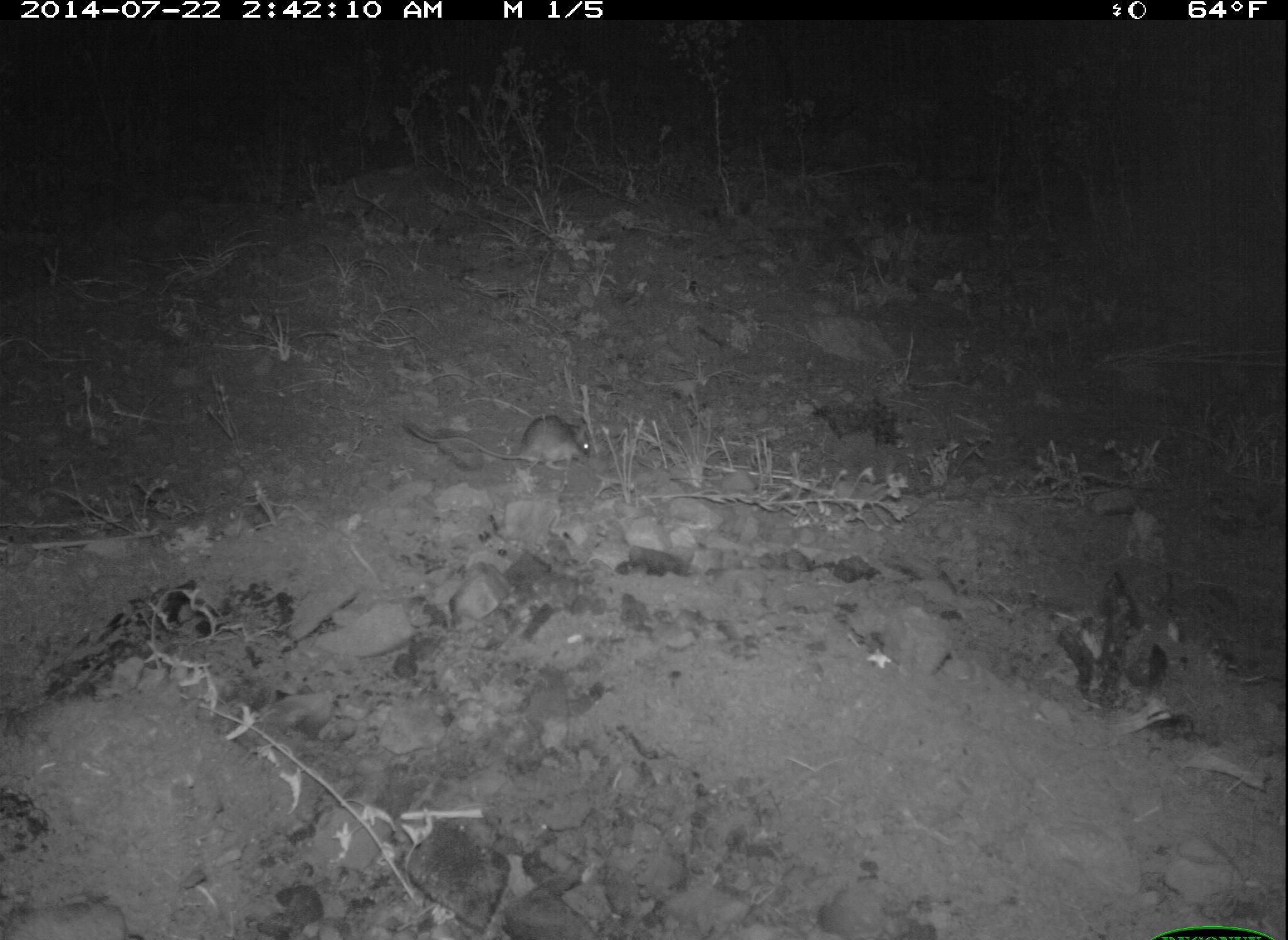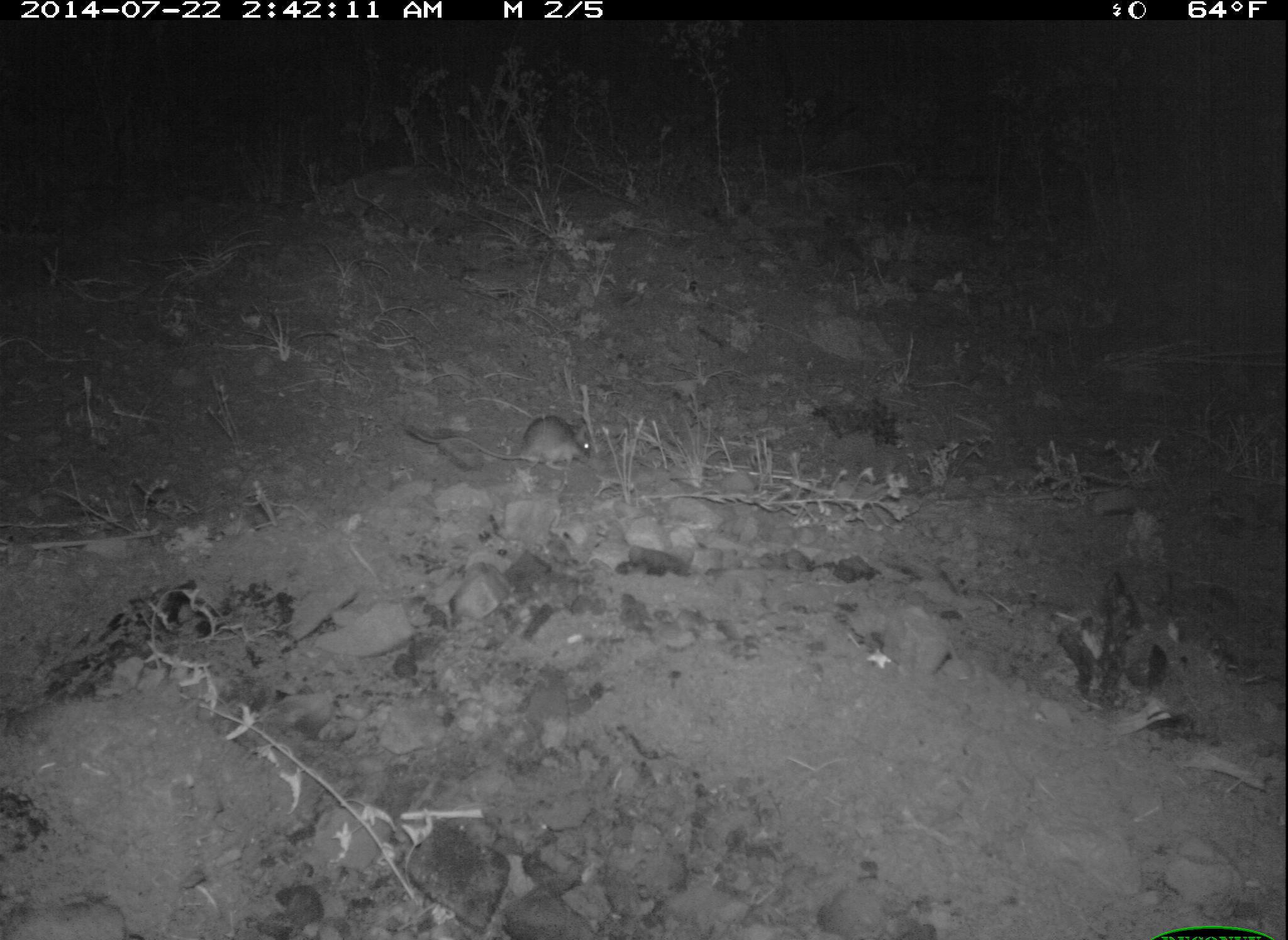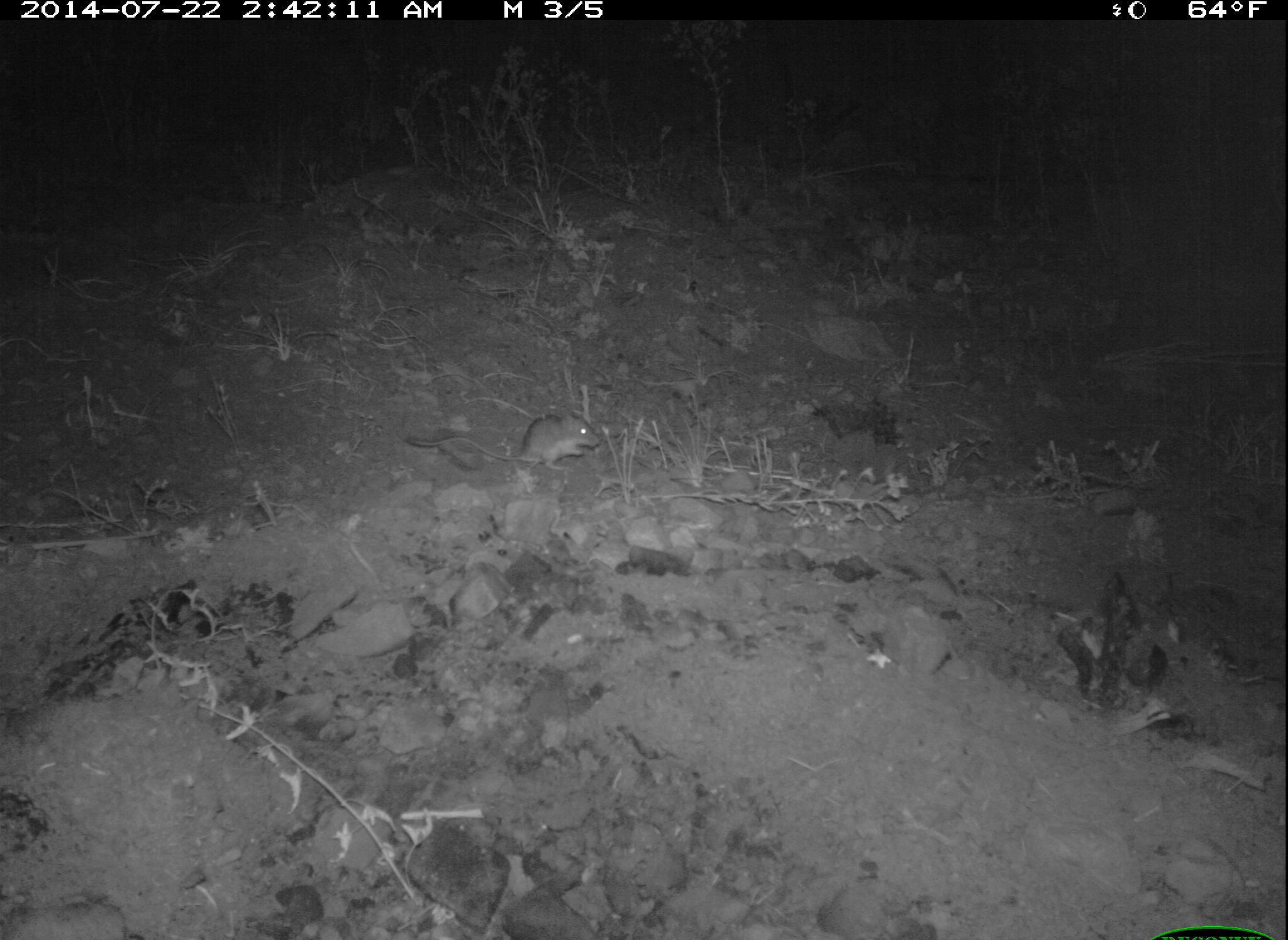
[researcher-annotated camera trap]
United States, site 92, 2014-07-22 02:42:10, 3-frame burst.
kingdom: Animalia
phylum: Chordata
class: Mammalia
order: Rodentia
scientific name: Rodentia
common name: rodent